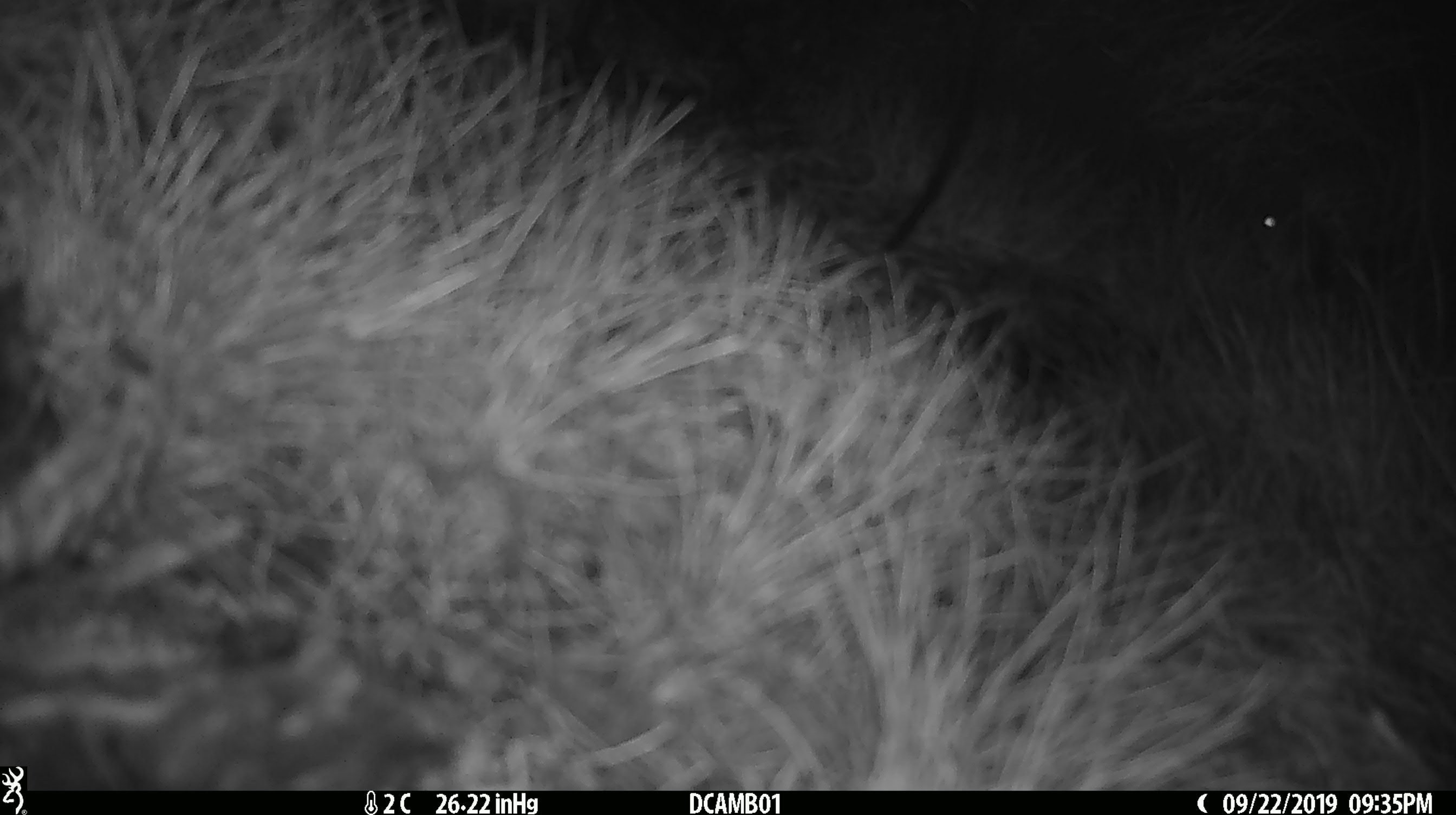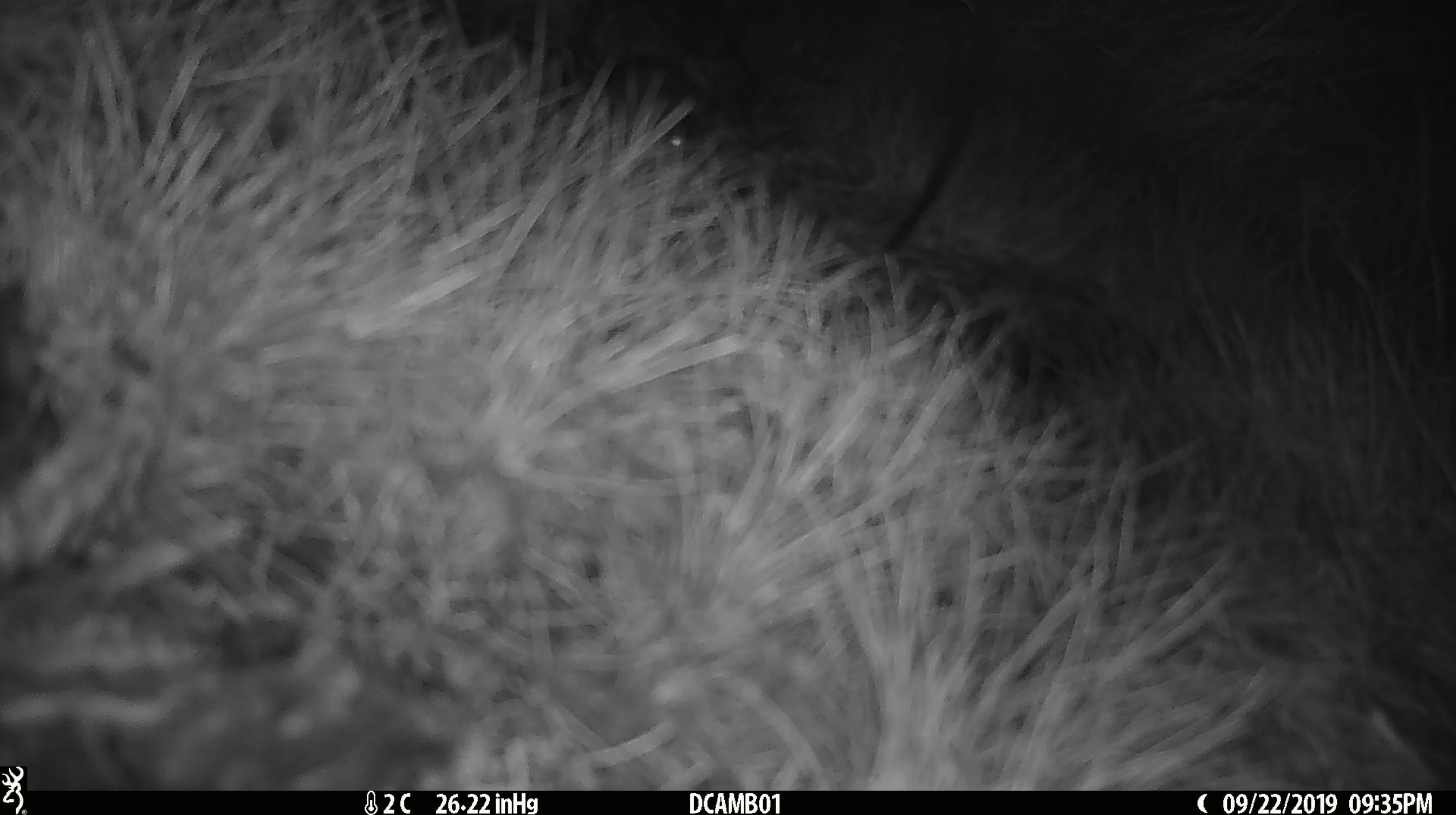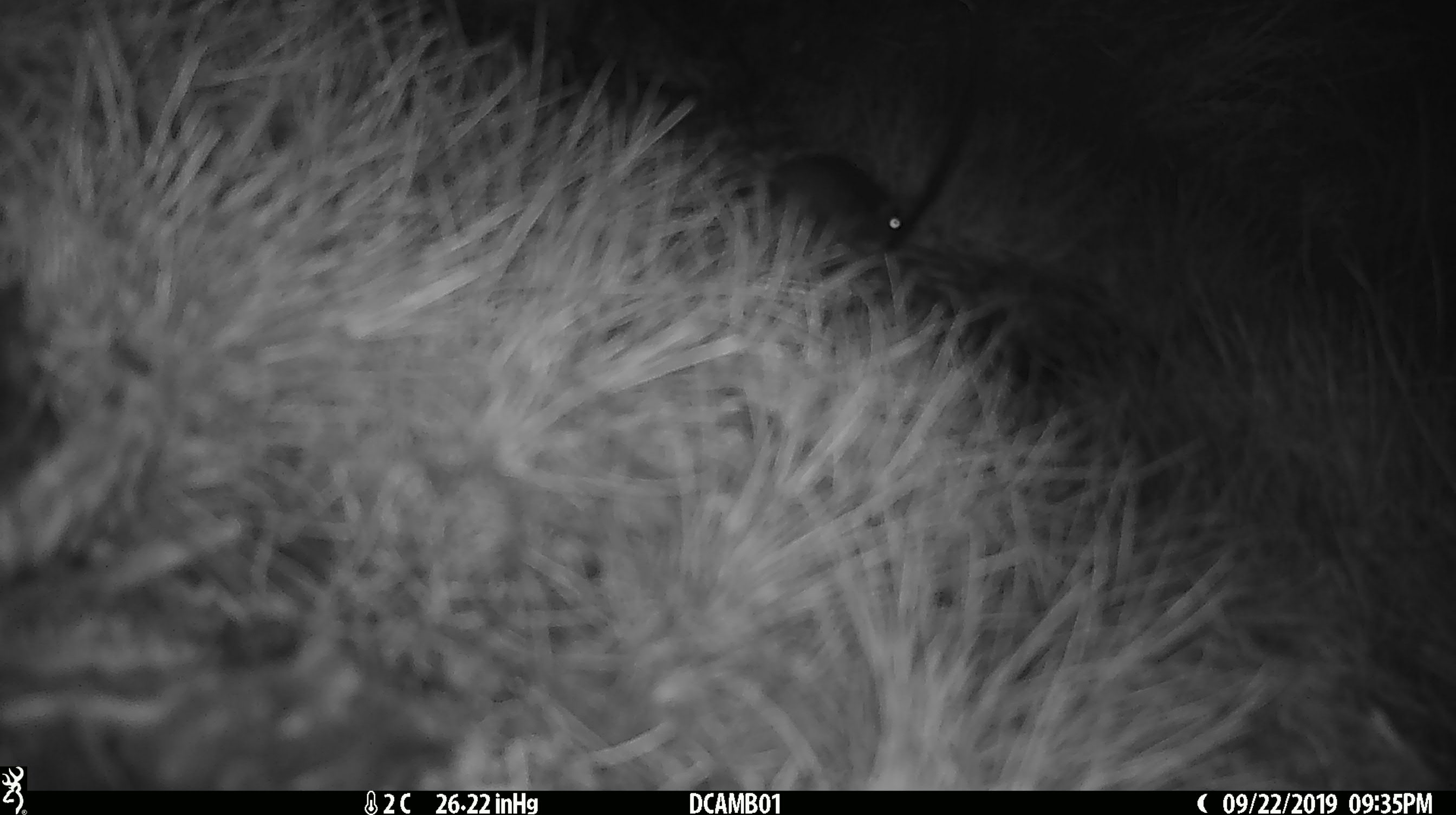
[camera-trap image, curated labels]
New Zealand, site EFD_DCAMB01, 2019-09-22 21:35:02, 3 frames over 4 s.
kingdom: Animalia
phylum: Chordata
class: Mammalia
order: Rodentia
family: Muridae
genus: Mus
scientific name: Mus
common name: mouse